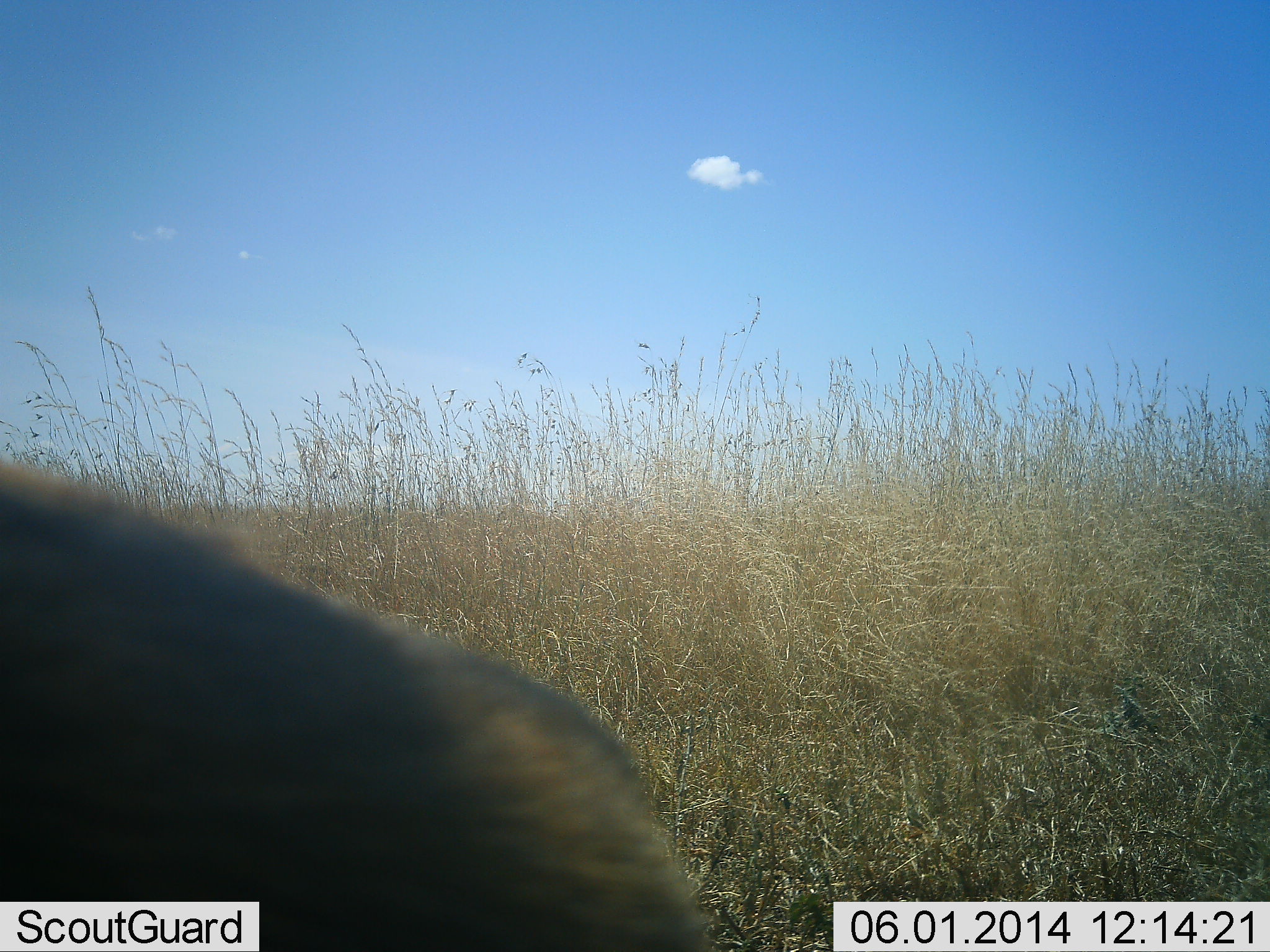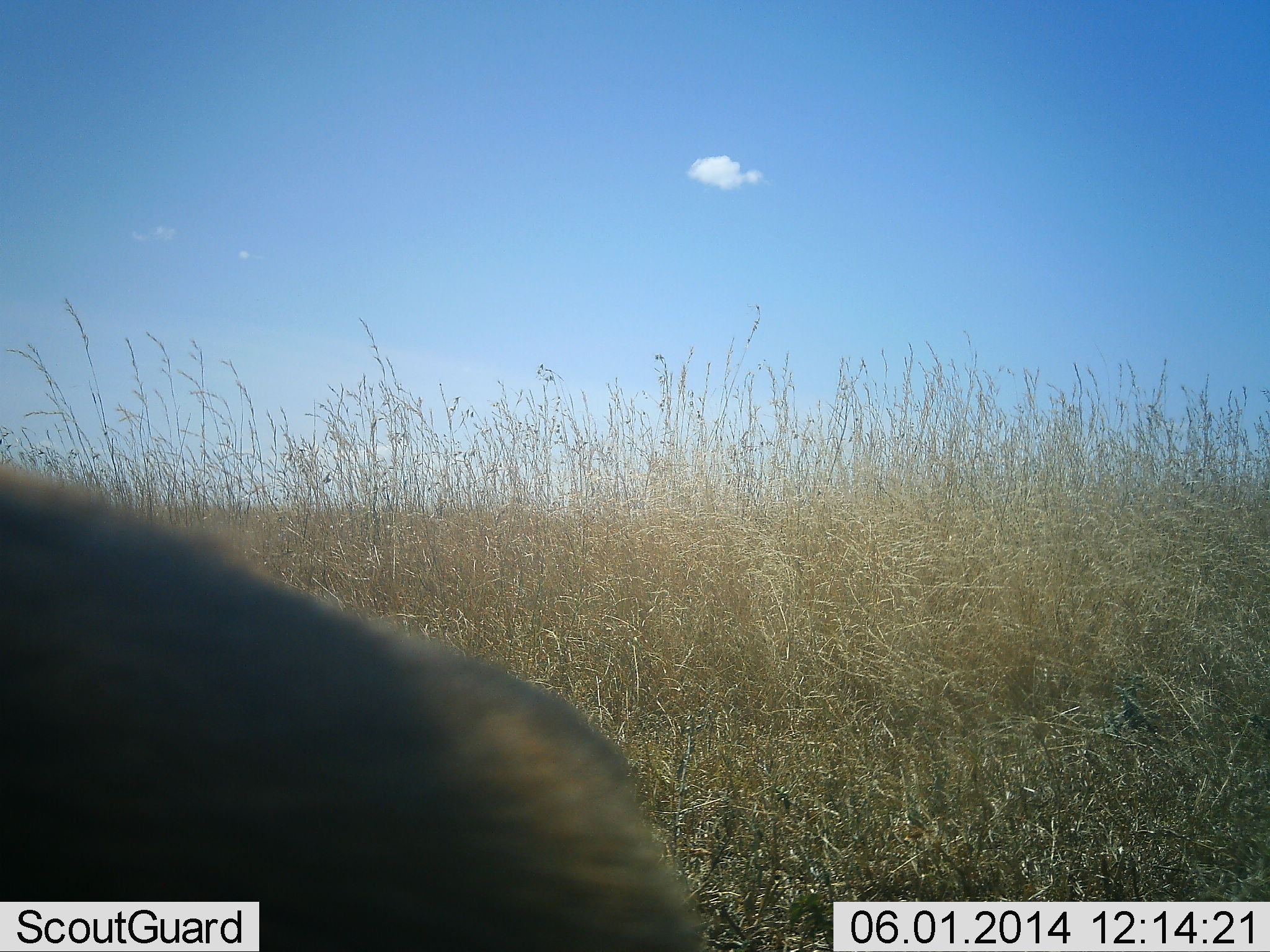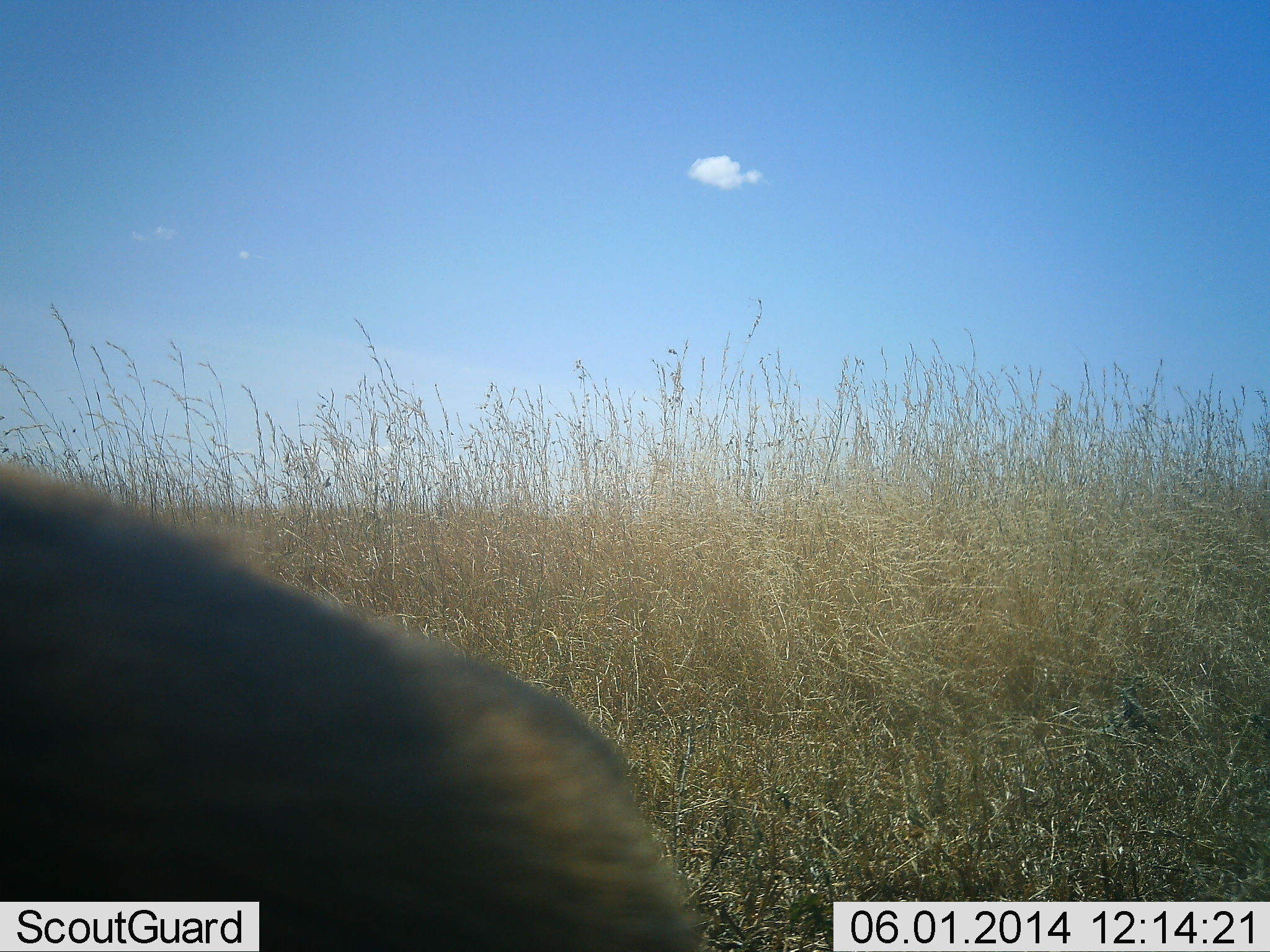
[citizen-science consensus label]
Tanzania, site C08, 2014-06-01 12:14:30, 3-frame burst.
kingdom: Animalia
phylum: Chordata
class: Mammalia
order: Artiodactyla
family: Bovidae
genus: Connochaetes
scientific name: Connochaetes taurinus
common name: blue wildebeest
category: wildebeest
Wildebeest (blue wildebeest) (Connochaetes taurinus), count 1. Behavior (volunteer vote fractions): standing 56%, resting 22%, moving 11%, interacting 0%. Young present (vote fraction): 0%. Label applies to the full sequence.